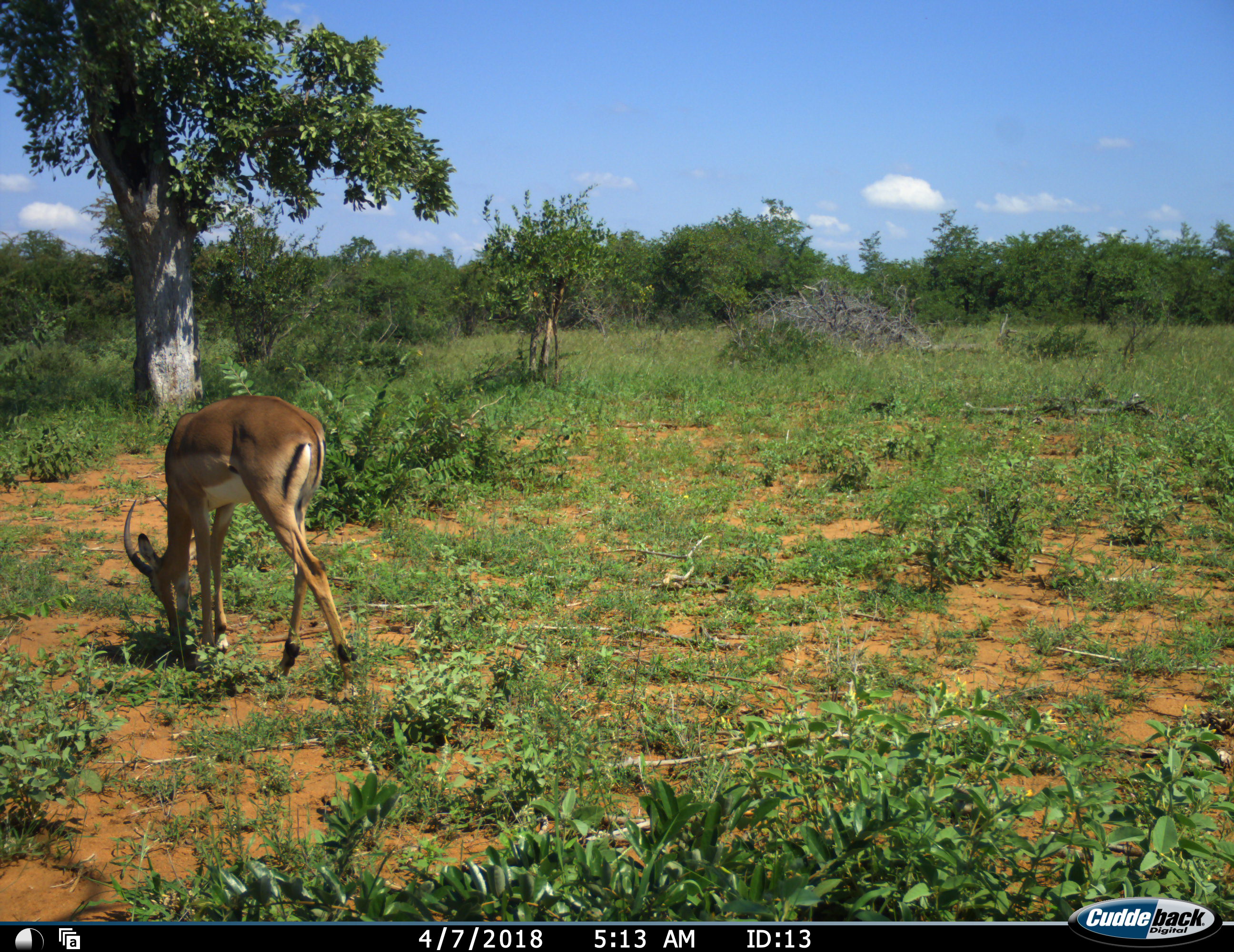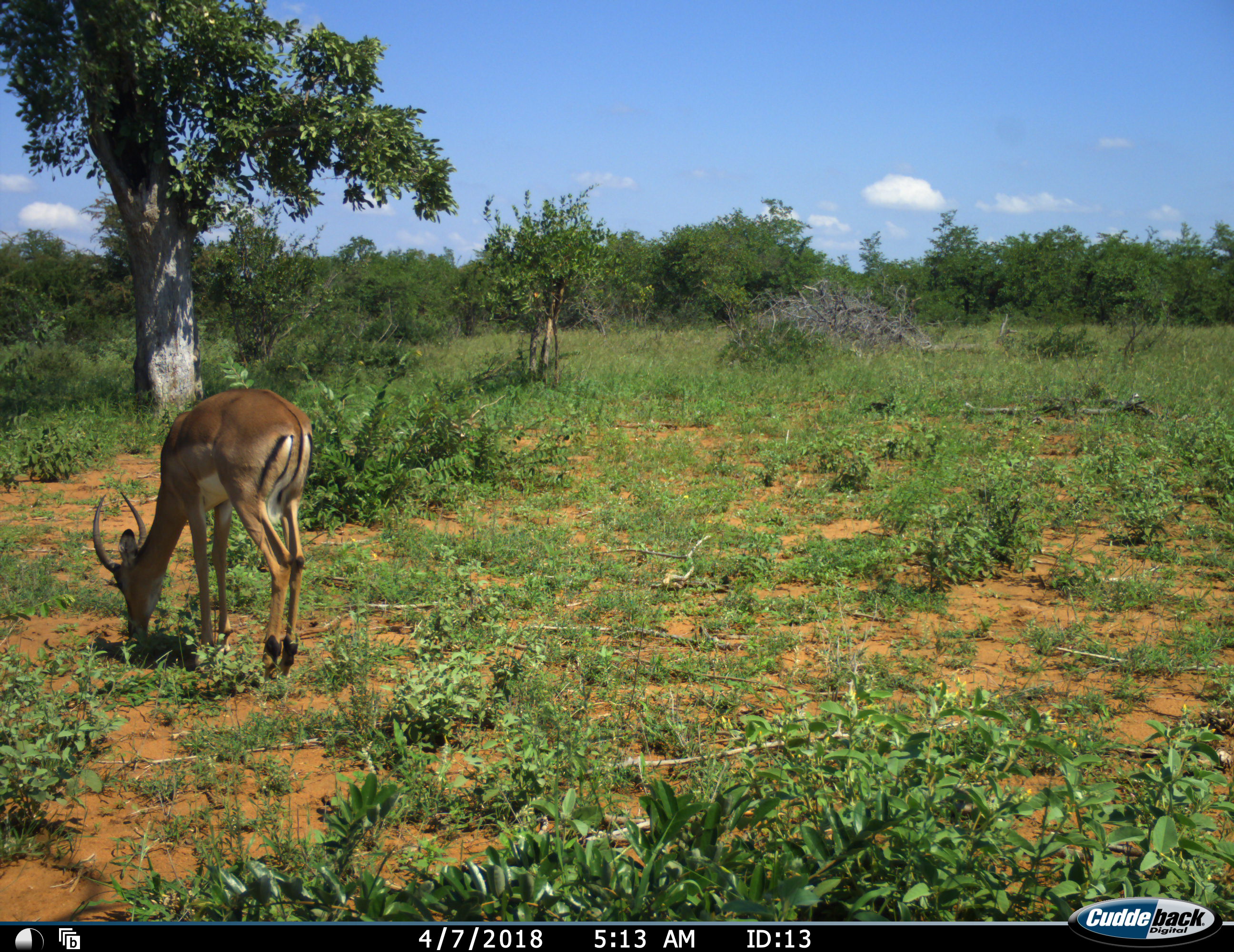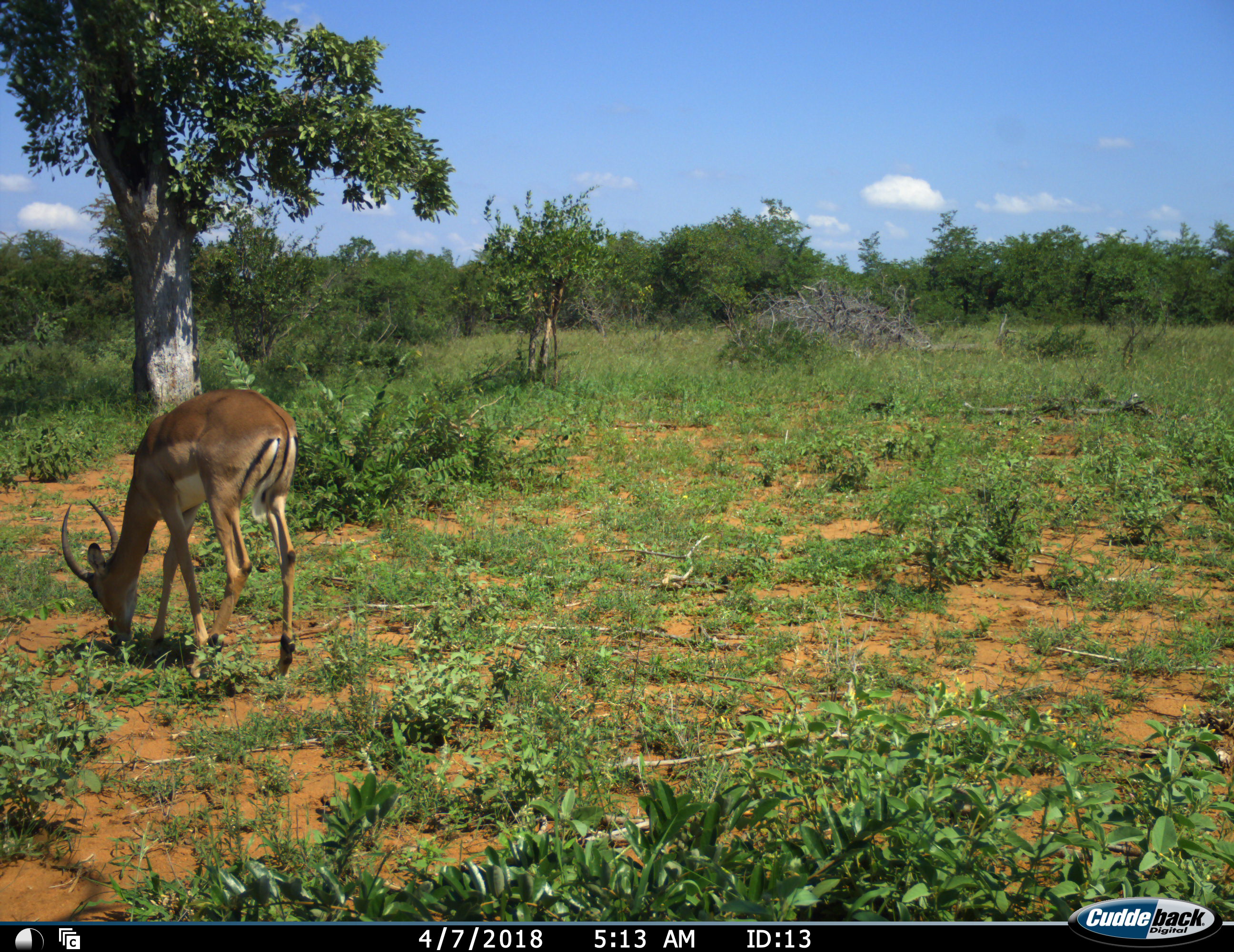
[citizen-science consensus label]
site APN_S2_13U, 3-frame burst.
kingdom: Animalia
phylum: Chordata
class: Mammalia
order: Artiodactyla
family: Bovidae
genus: Aepyceros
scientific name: Aepyceros melampus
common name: impala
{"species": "impala (Aepyceros melampus)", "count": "1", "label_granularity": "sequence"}